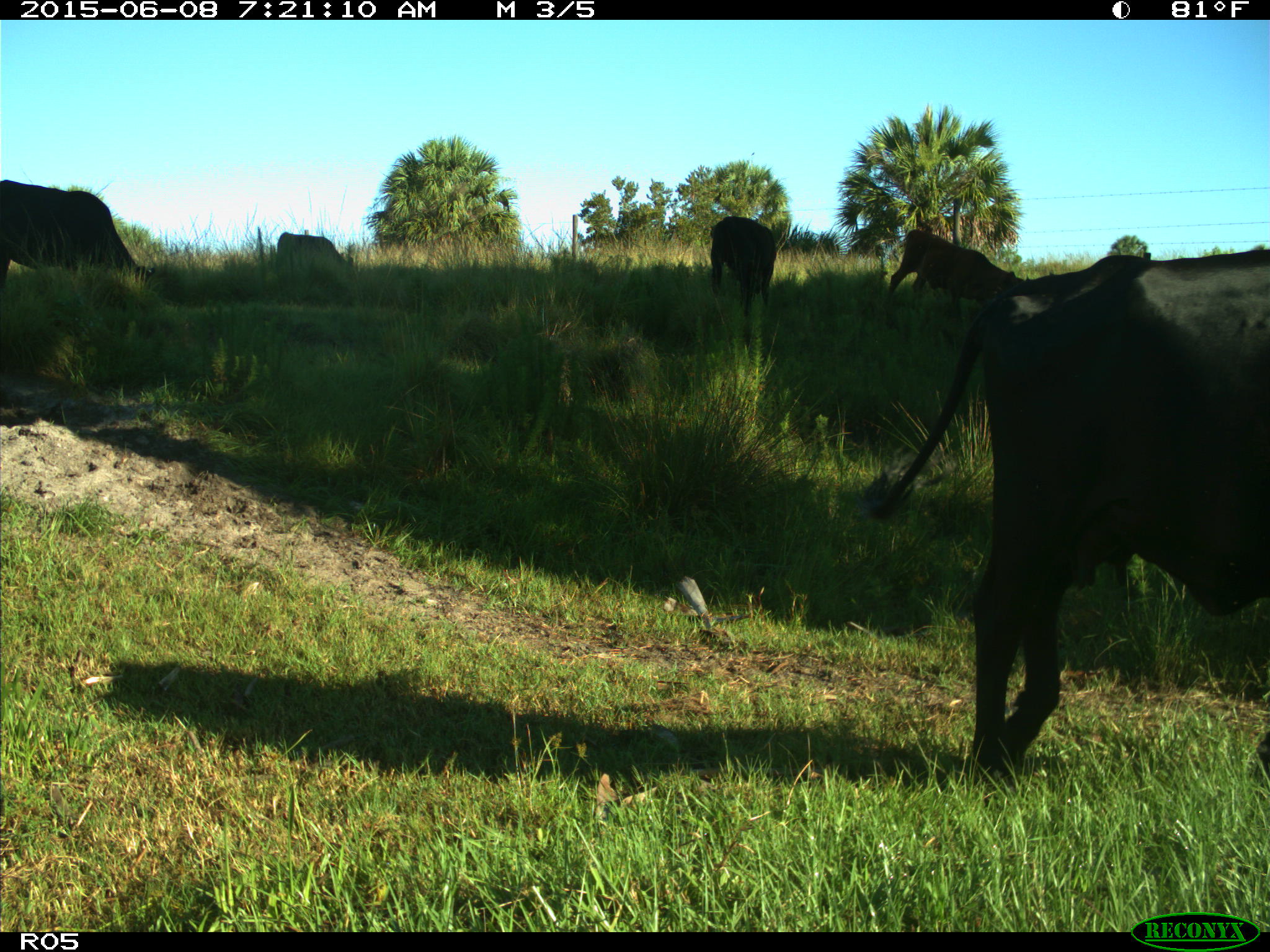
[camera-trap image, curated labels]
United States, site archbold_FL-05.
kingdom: Animalia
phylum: Chordata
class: Mammalia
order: Artiodactyla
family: Bovidae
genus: Bos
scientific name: Bos taurus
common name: domestic cow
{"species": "Bos taurus (domestic cow)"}